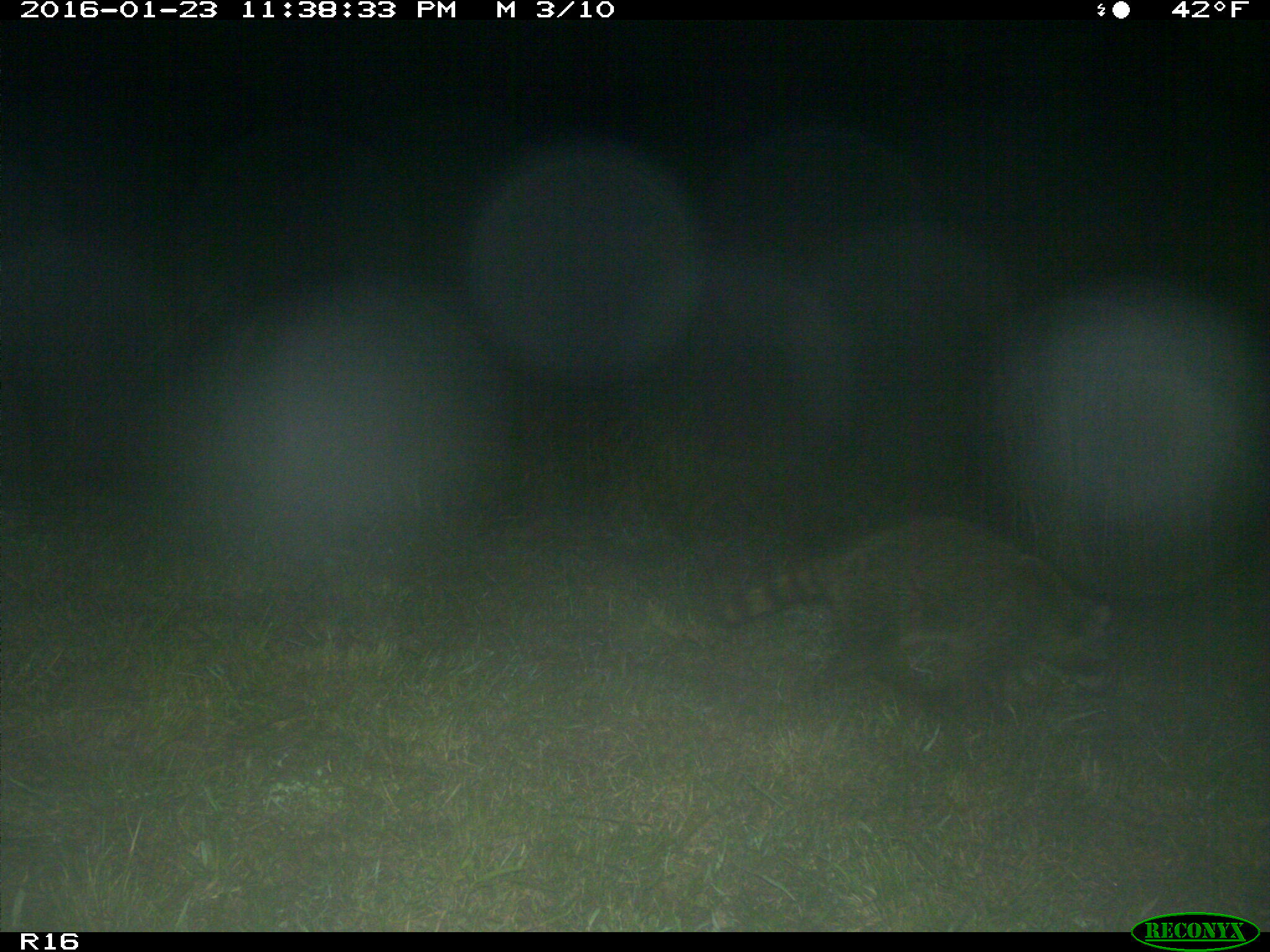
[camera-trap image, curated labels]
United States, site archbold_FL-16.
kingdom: Animalia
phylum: Chordata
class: Mammalia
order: Carnivora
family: Procyonidae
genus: Procyon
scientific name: Procyon lotor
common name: common raccoon